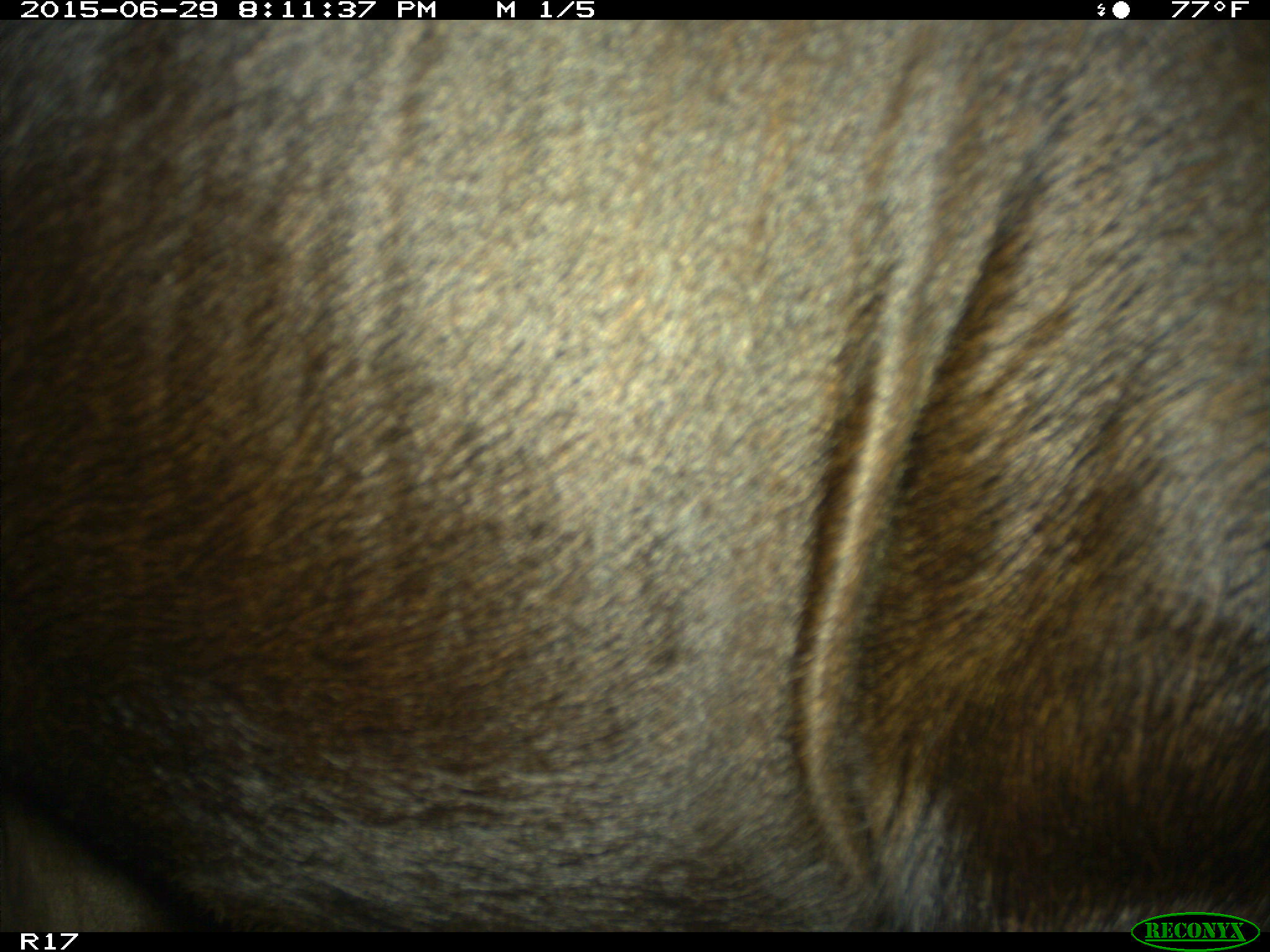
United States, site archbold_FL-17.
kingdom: Animalia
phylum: Chordata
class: Mammalia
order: Artiodactyla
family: Bovidae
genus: Bos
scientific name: Bos taurus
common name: domestic cow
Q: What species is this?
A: Bos taurus (domestic cow).